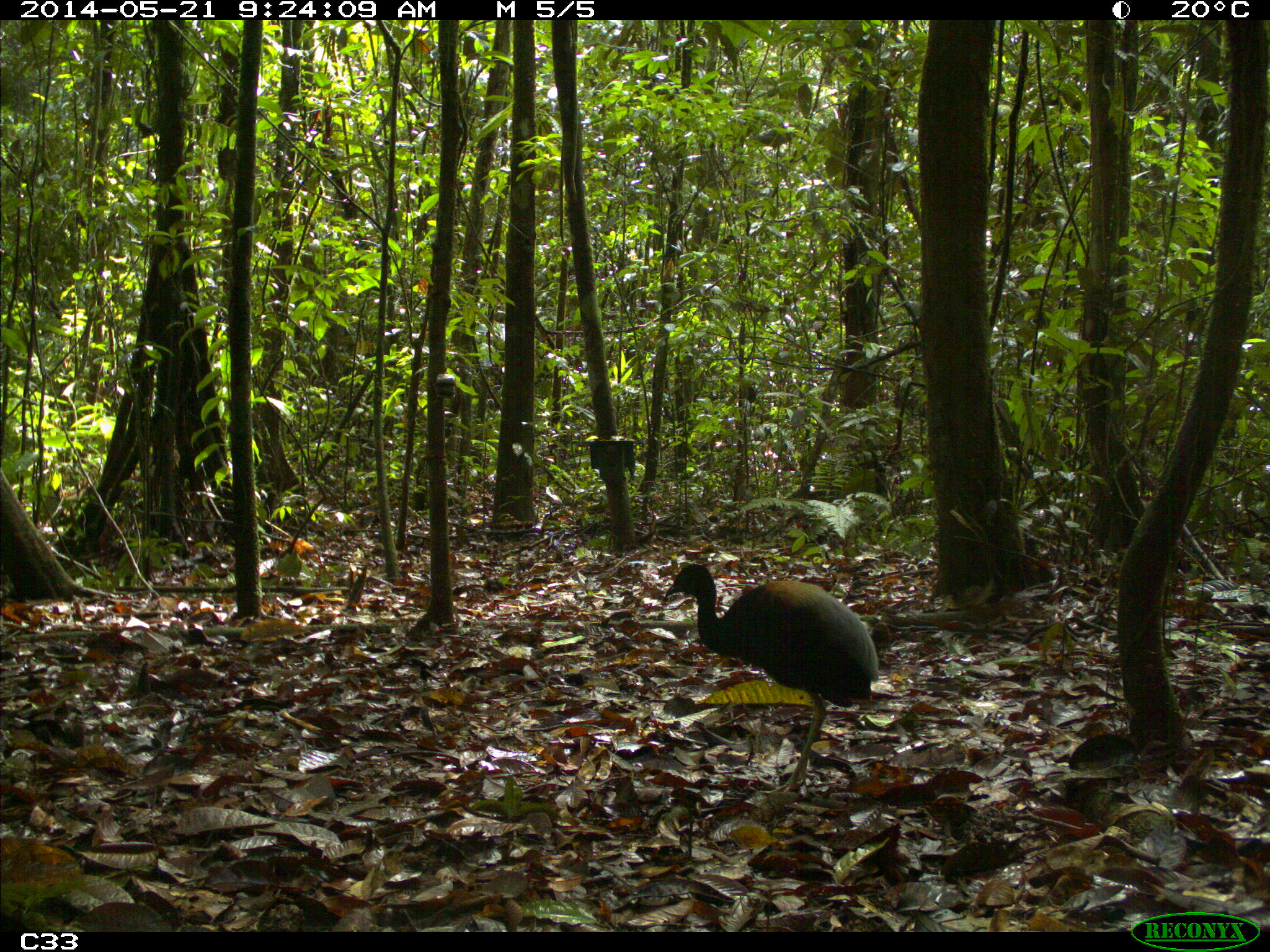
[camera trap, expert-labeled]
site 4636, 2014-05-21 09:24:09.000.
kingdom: Animalia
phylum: Chordata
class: Aves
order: Gruiformes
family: Psophiidae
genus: Psophia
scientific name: Psophia crepitans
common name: gray-winged trumpeter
Psophia crepitans (gray-winged trumpeter), count 2, age adult.